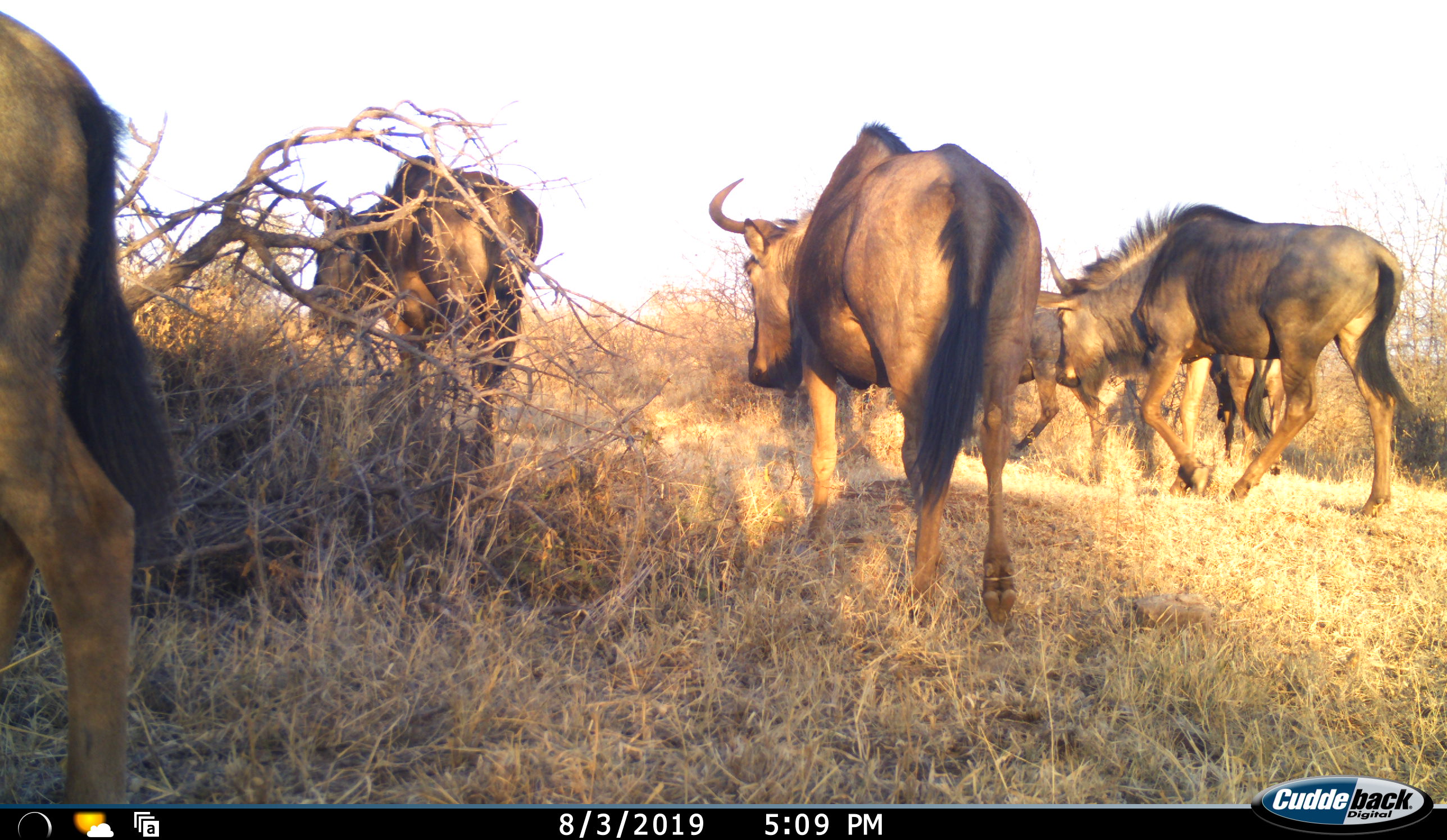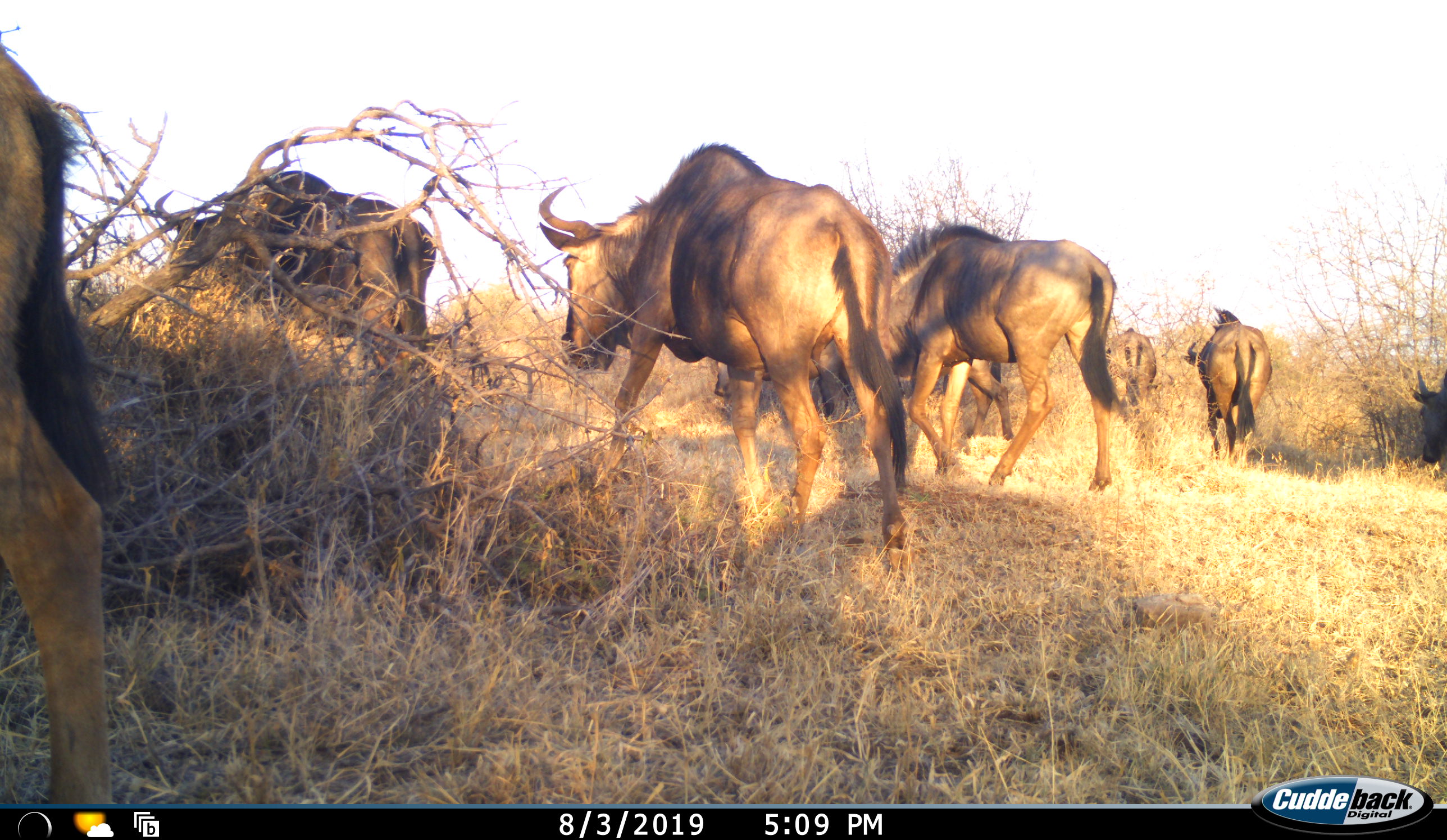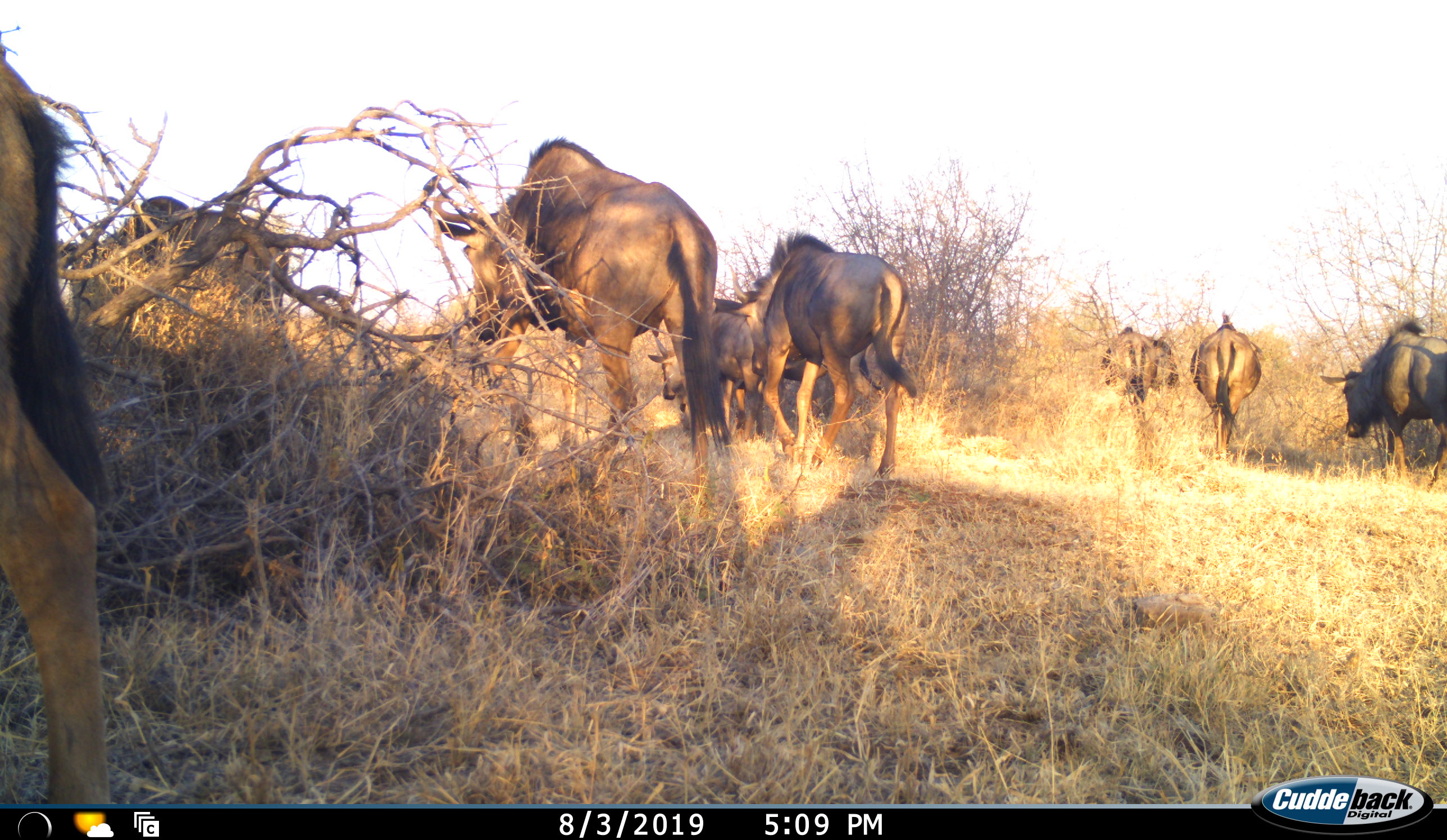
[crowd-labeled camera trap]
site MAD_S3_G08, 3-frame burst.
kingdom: Animalia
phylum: Chordata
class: Mammalia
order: Artiodactyla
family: Bovidae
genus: Connochaetes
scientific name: Connochaetes taurinus taurinus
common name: blue wildebeest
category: wildebeestblue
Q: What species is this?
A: Wildebeestblue (blue wildebeest) (Connochaetes taurinus taurinus).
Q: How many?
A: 8.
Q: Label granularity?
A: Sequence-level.